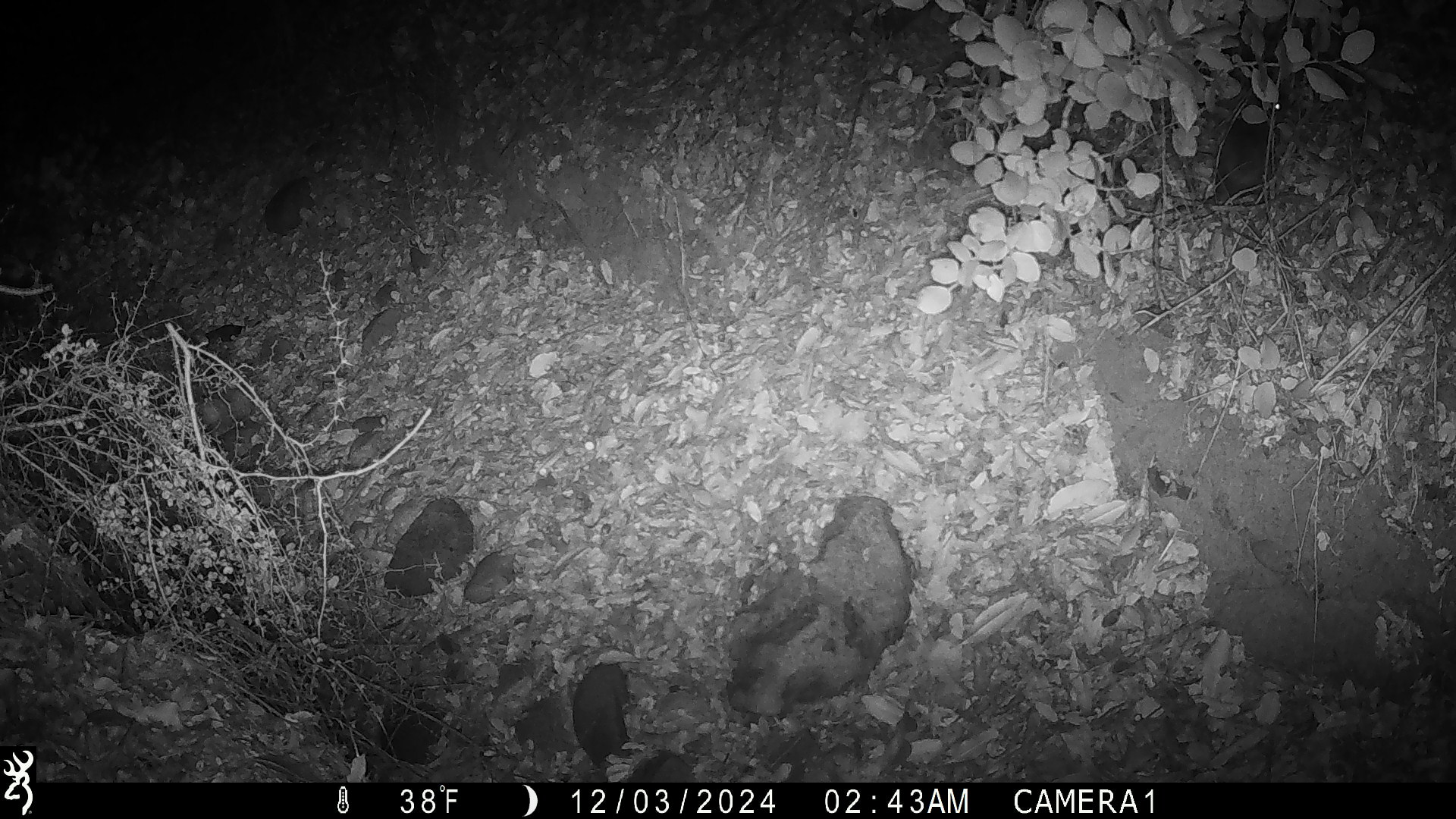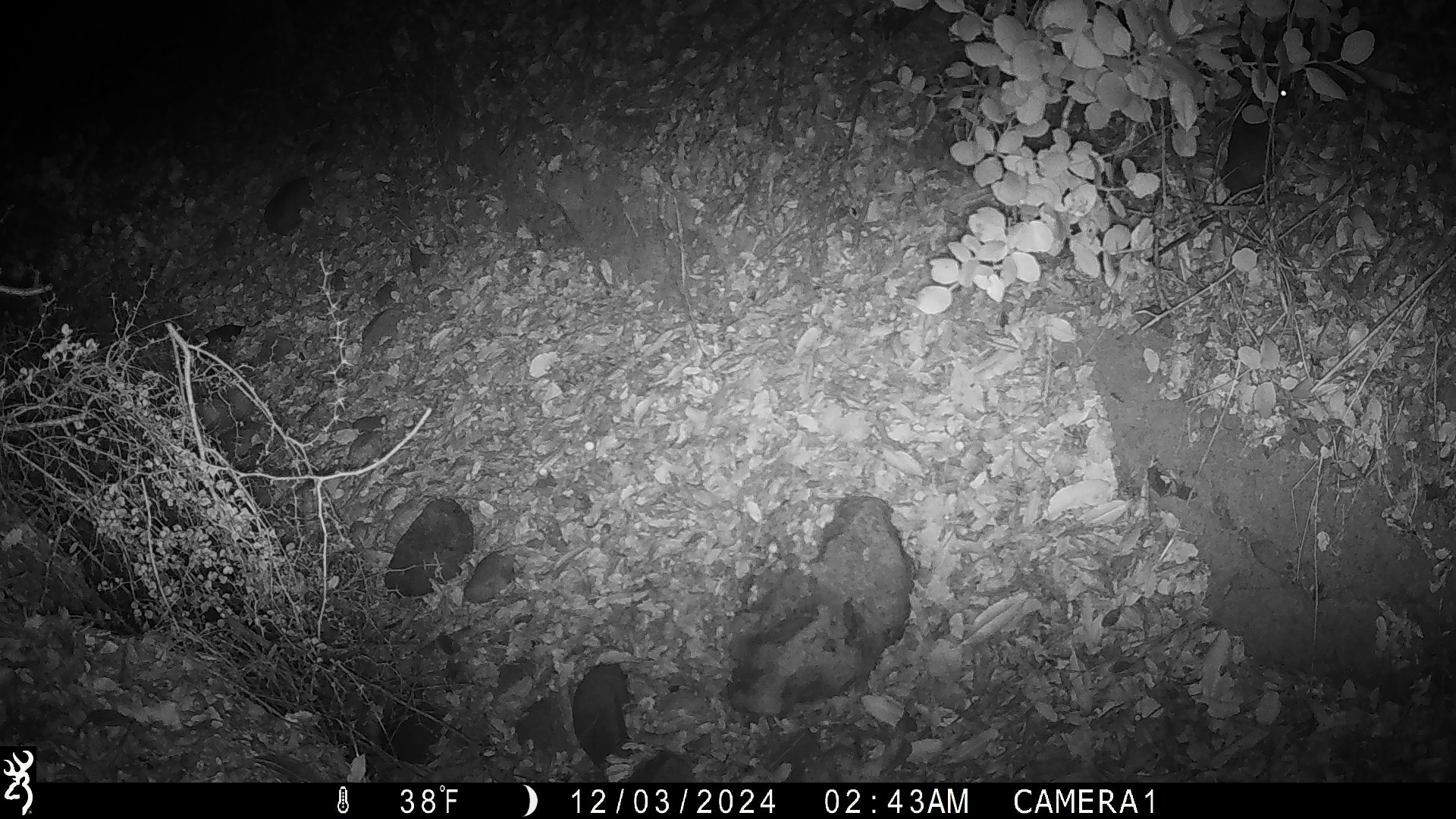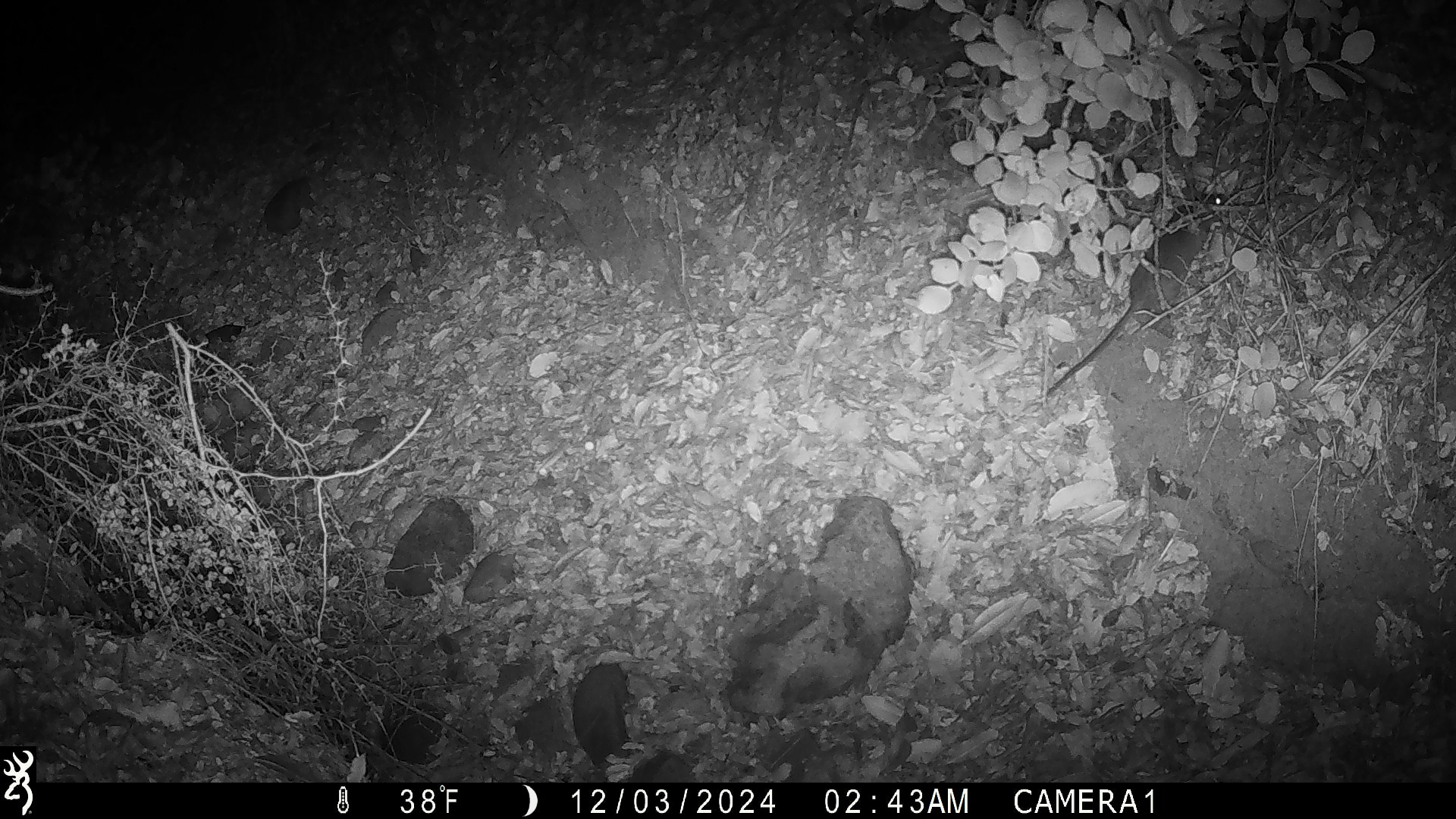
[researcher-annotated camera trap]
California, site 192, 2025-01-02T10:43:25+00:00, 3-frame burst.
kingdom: Animalia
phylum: Chordata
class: Mammalia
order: Rodentia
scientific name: Rodentia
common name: mouse or rat